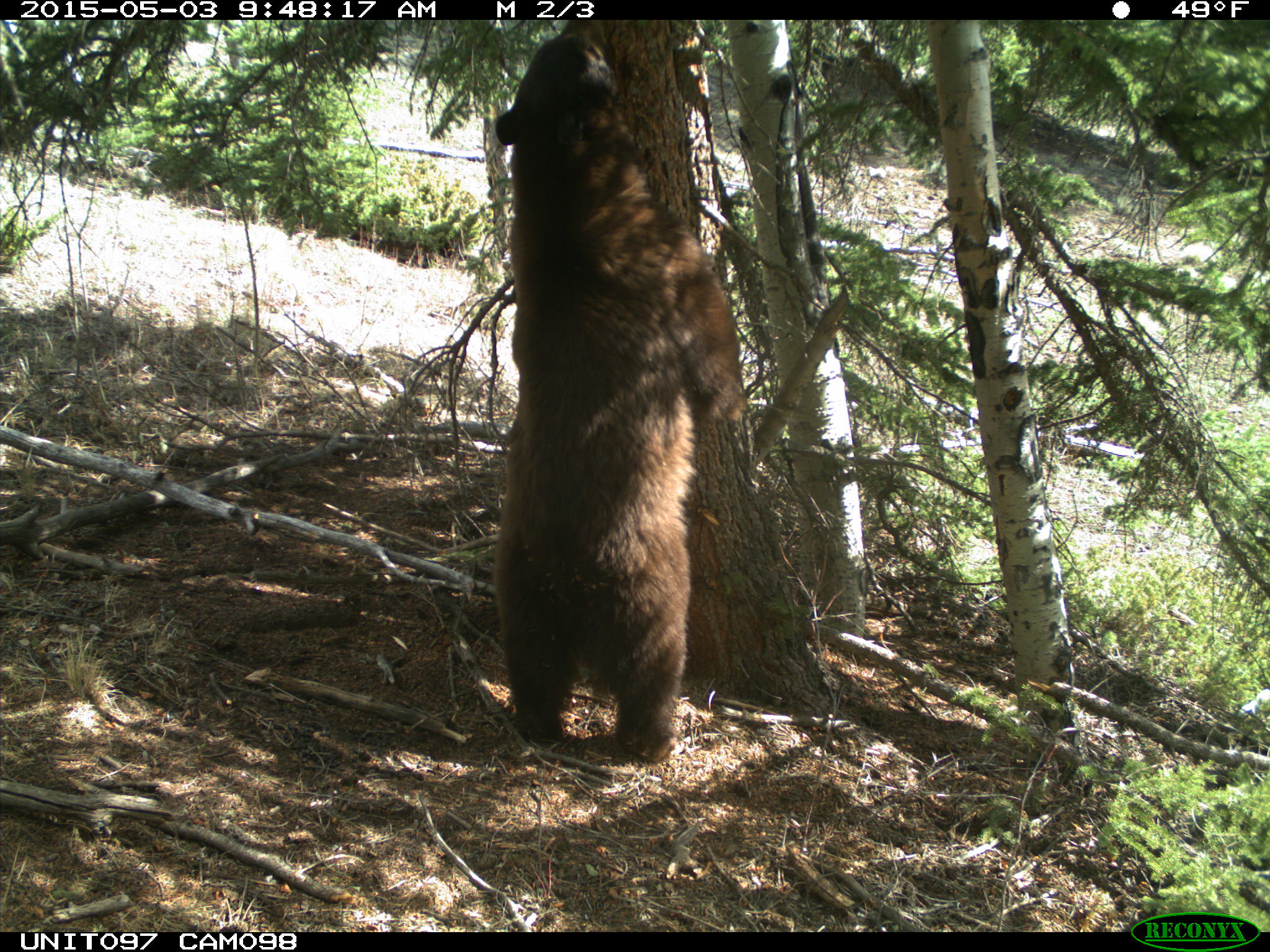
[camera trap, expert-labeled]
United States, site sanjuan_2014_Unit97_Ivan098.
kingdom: Animalia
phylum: Chordata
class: Mammalia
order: Carnivora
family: Ursidae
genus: Ursus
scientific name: Ursus americanus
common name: american black bear